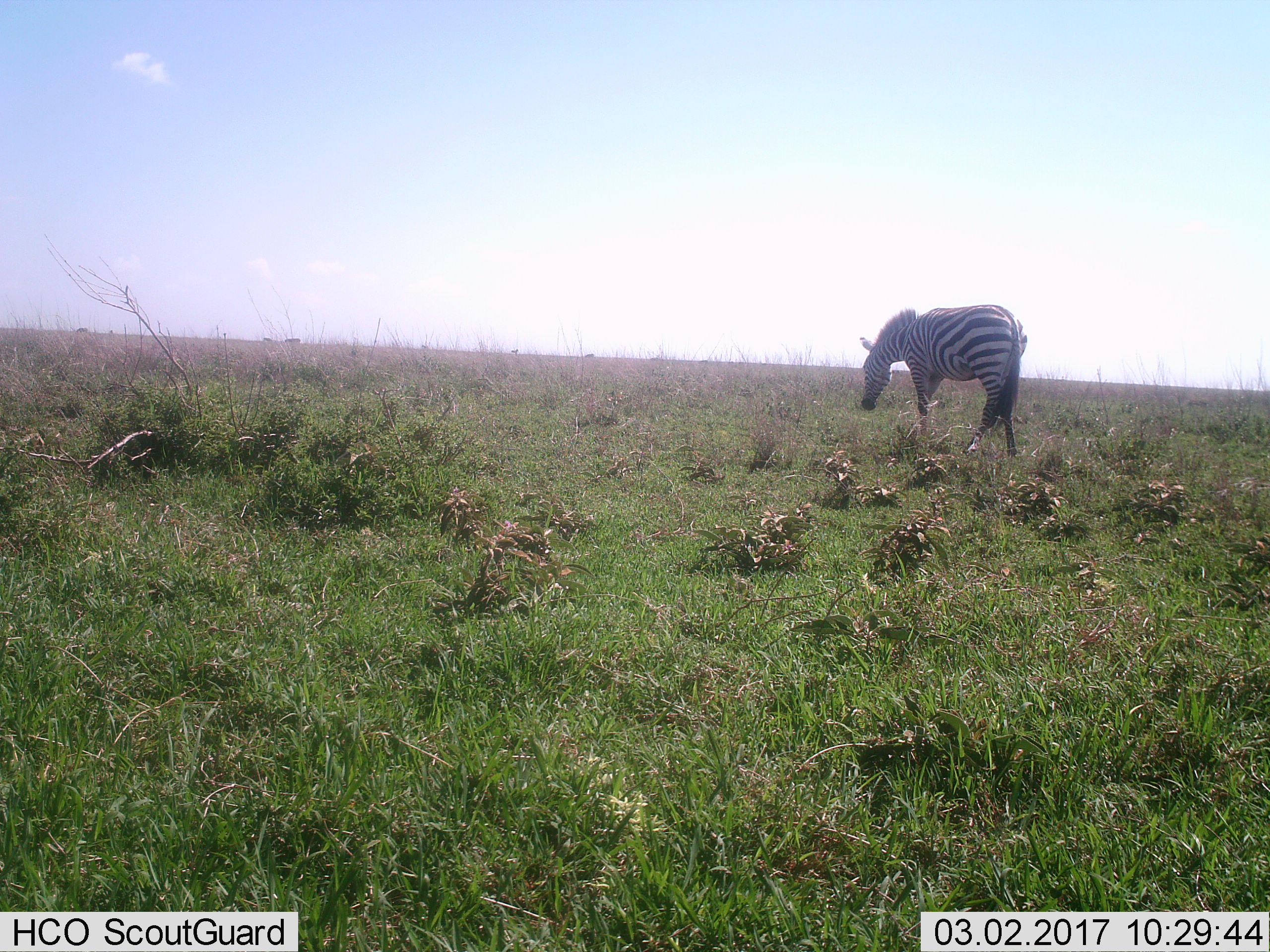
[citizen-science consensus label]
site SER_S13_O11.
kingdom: Animalia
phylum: Chordata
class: Mammalia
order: Perissodactyla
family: Equidae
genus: Equus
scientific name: Equus quagga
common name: plains zebra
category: zebraplains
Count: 1.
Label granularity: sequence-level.